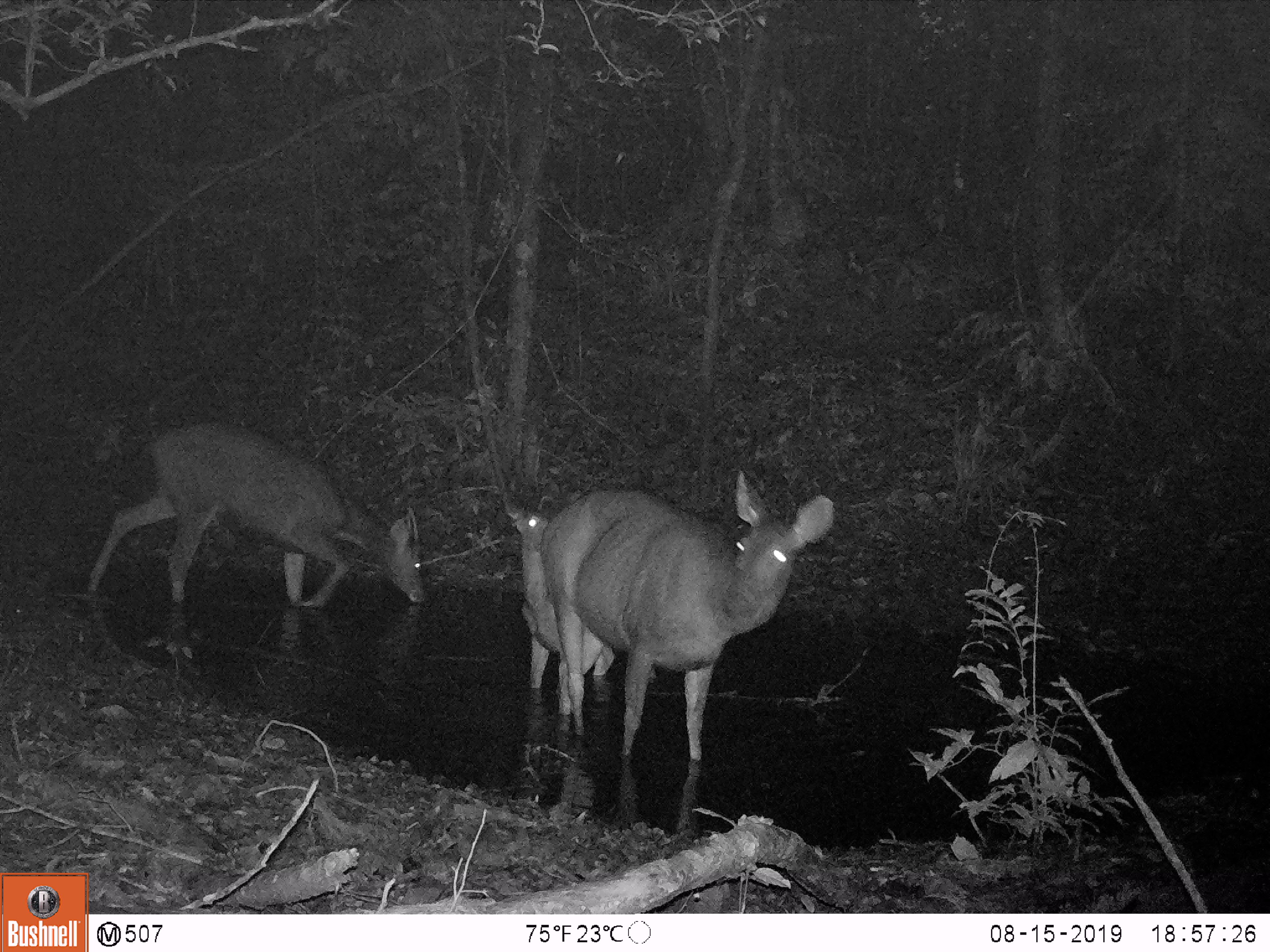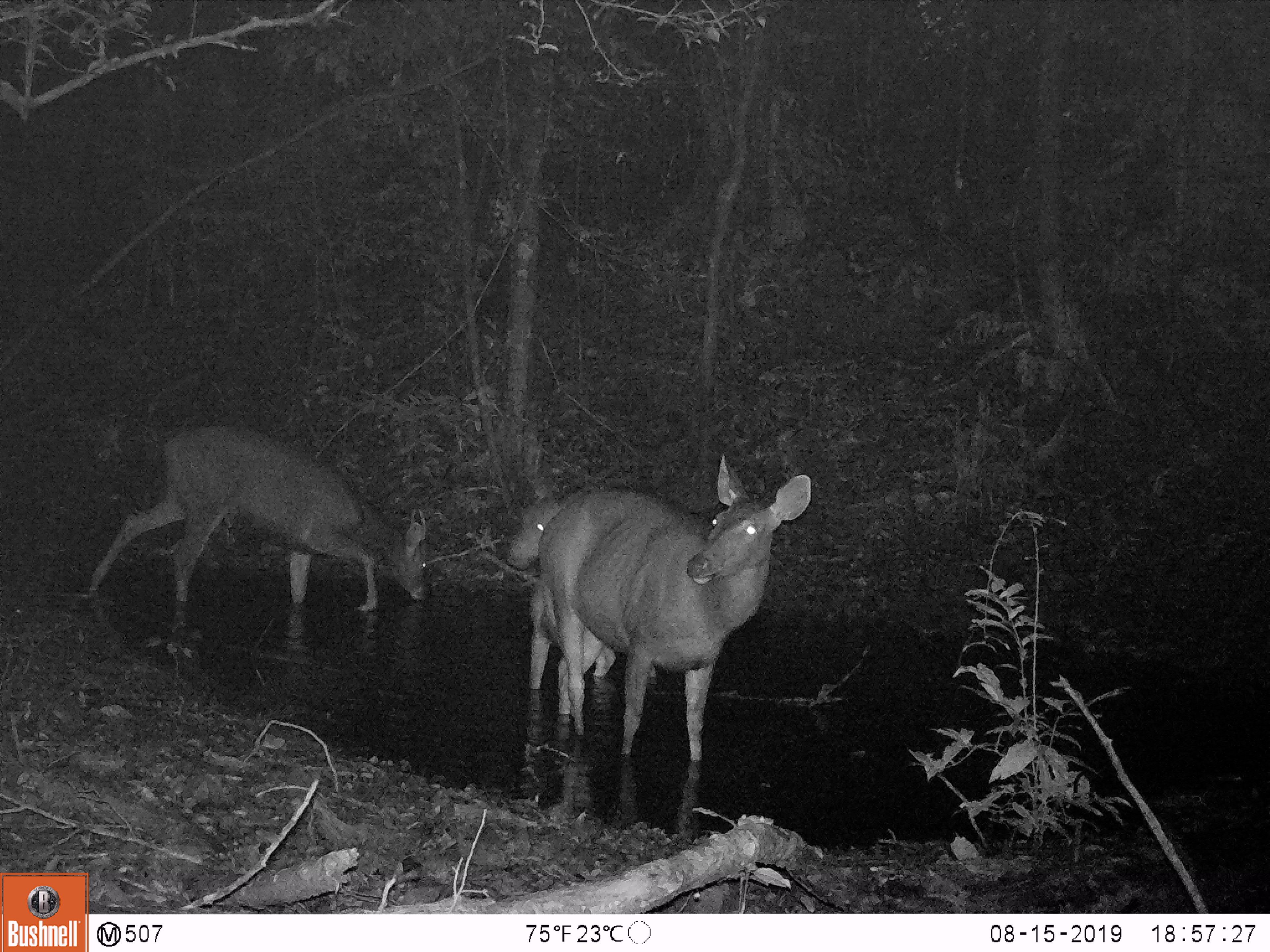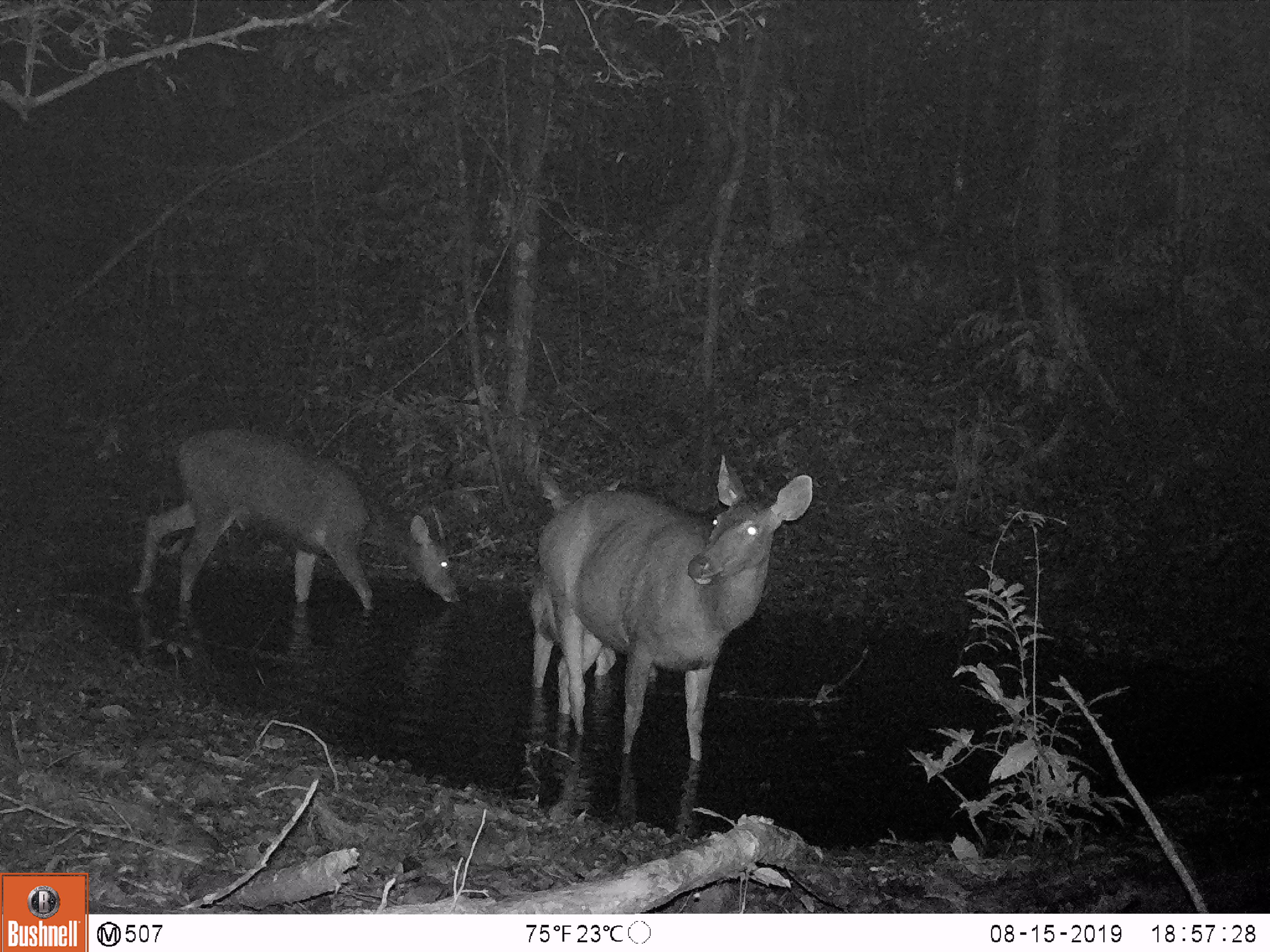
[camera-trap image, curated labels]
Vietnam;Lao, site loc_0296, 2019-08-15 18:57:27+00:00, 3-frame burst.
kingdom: Animalia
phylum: Chordata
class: Mammalia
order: Artiodactyla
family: Cervidae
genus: Rusa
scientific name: Rusa unicolor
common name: sambar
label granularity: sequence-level